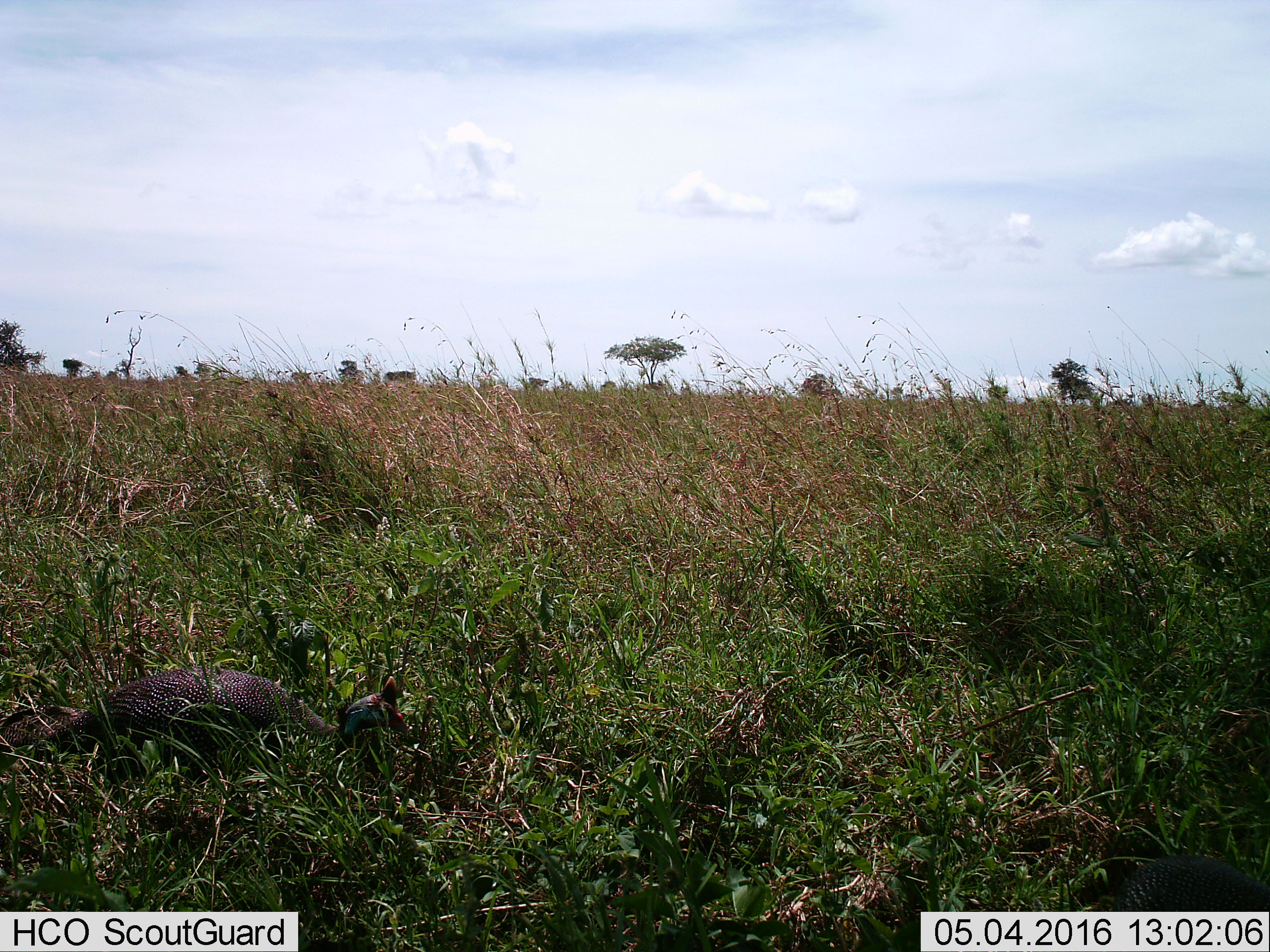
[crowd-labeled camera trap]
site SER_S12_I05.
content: unidentified animal